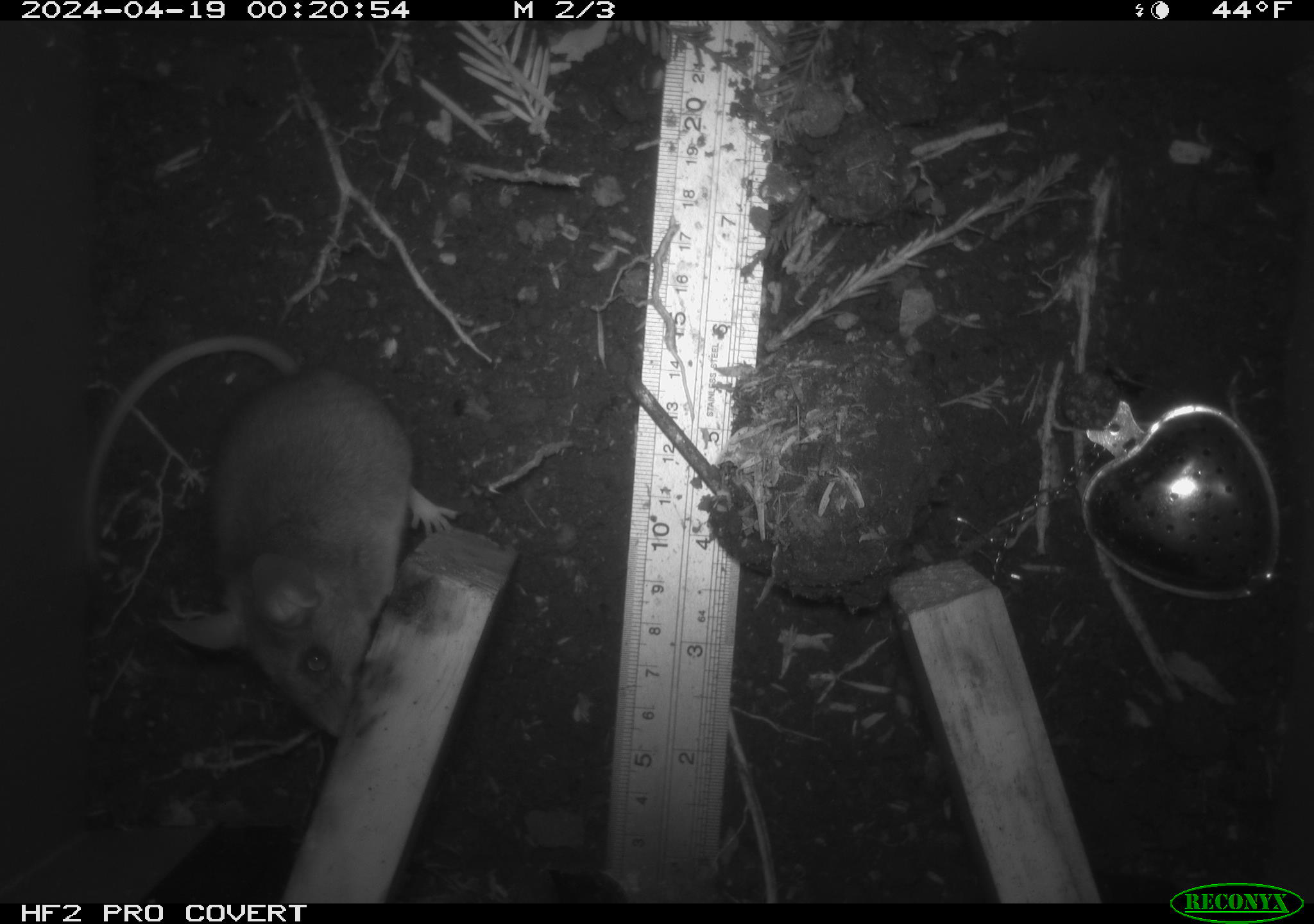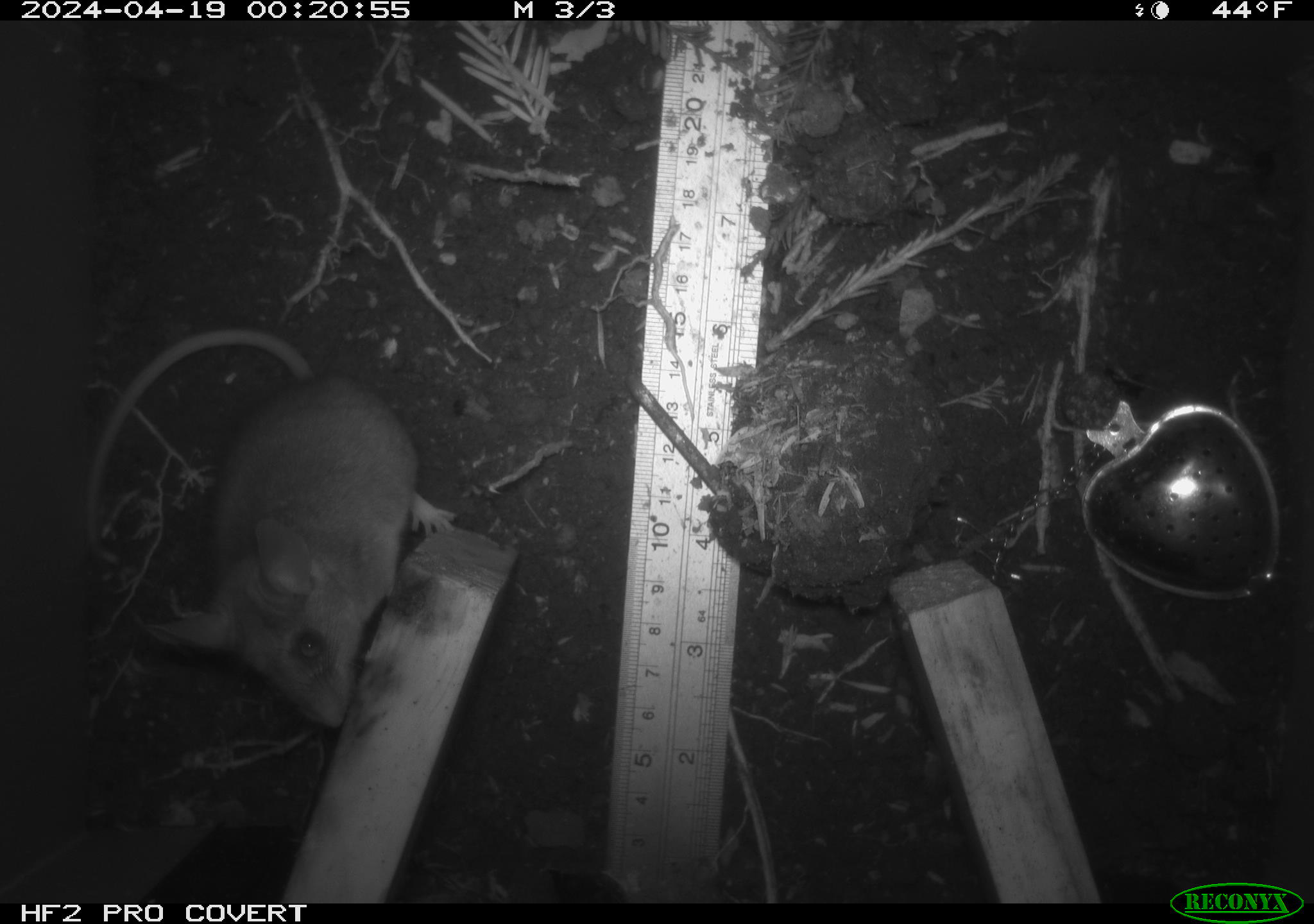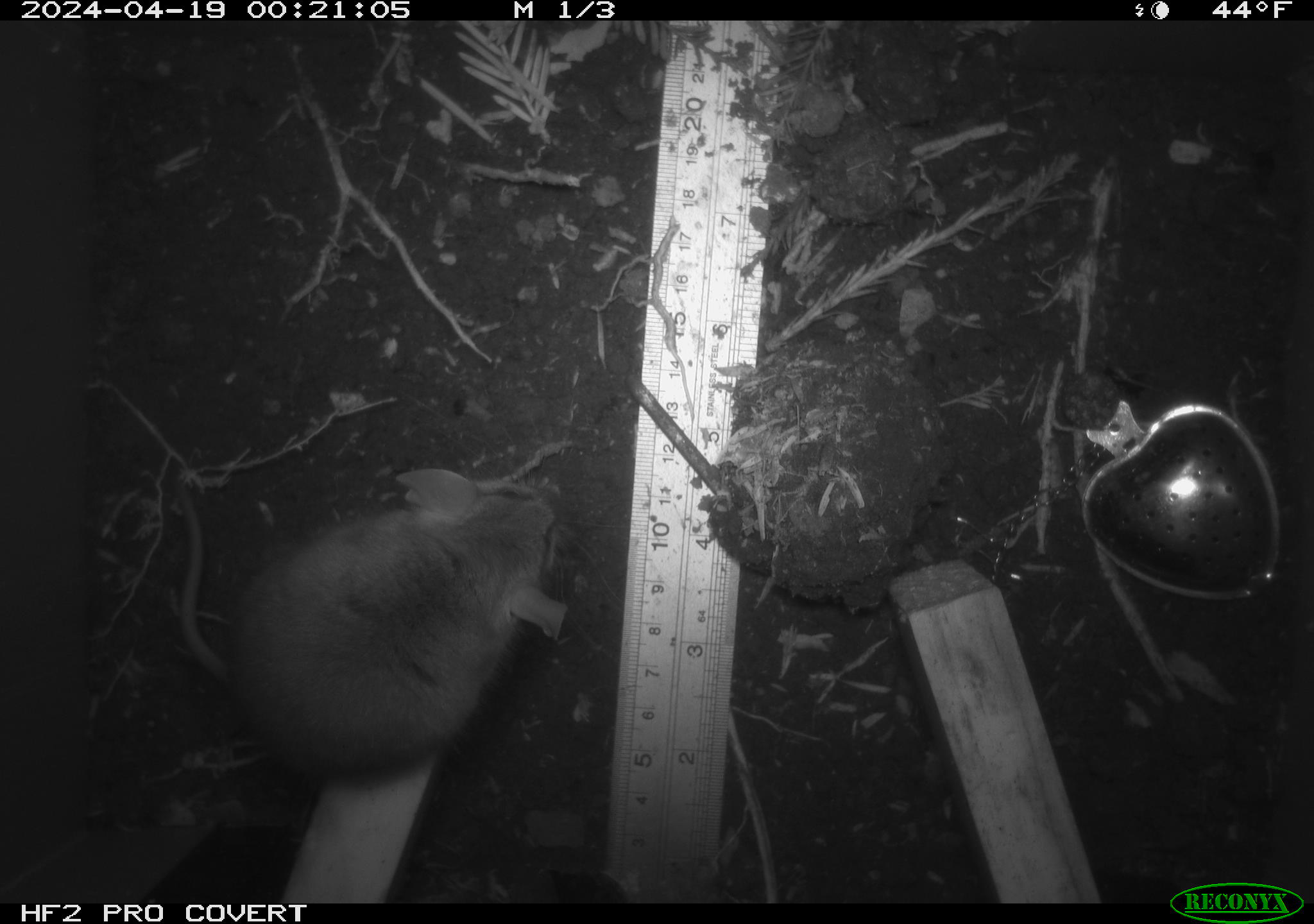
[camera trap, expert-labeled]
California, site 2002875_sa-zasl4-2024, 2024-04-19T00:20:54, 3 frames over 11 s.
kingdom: Animalia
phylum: Chordata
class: Mammalia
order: Rodentia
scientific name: Rodentia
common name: mouse species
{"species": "mouse species (Rodentia)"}